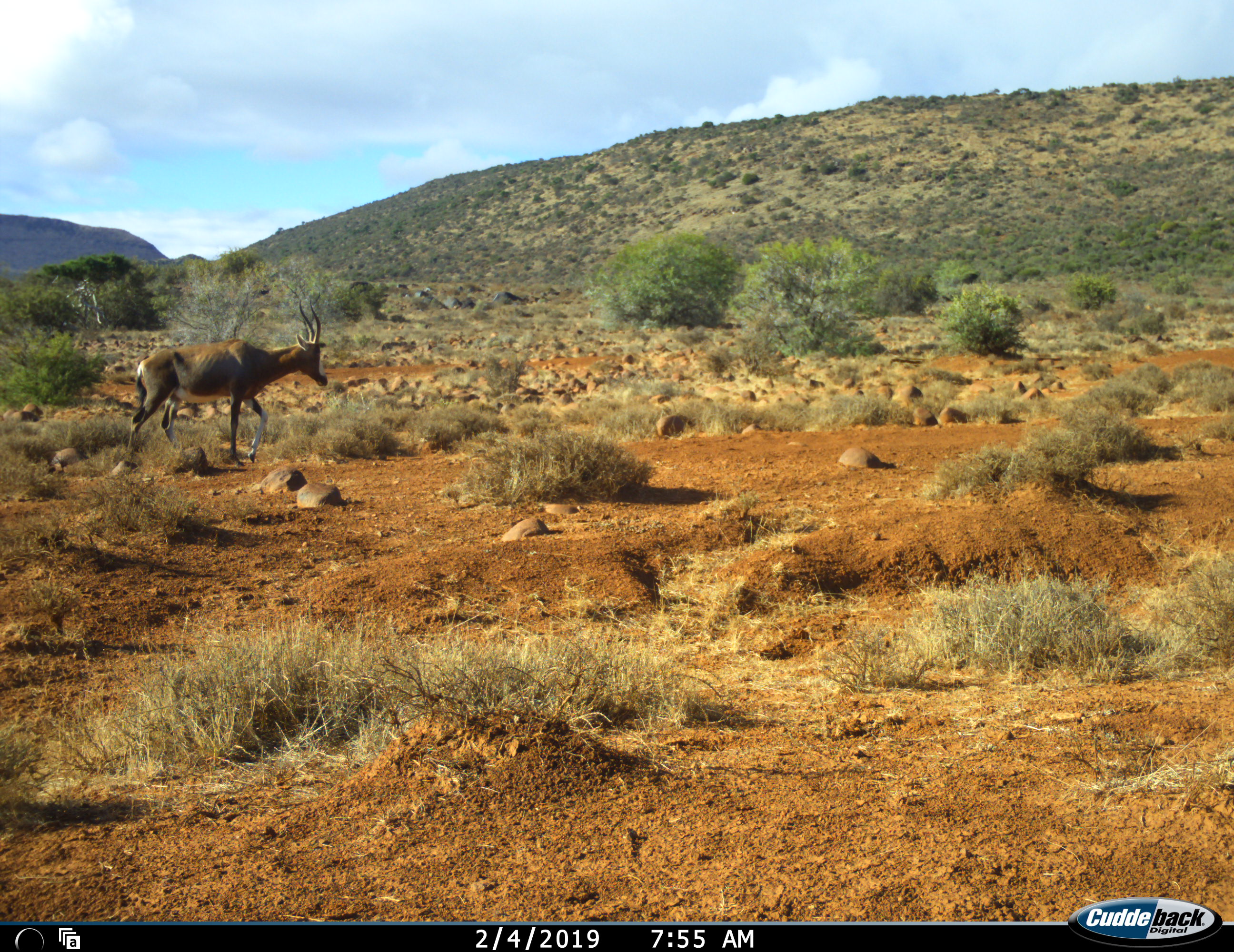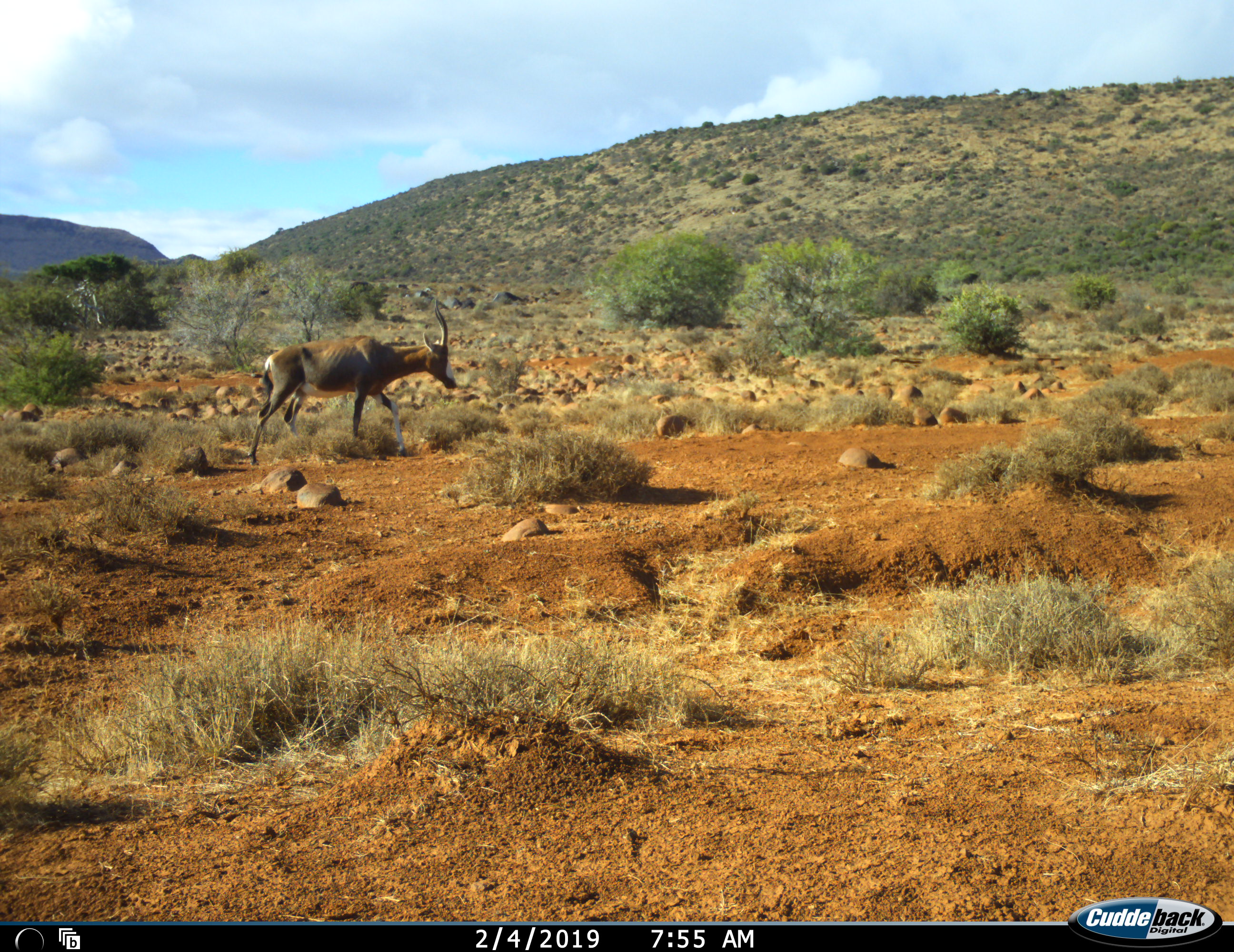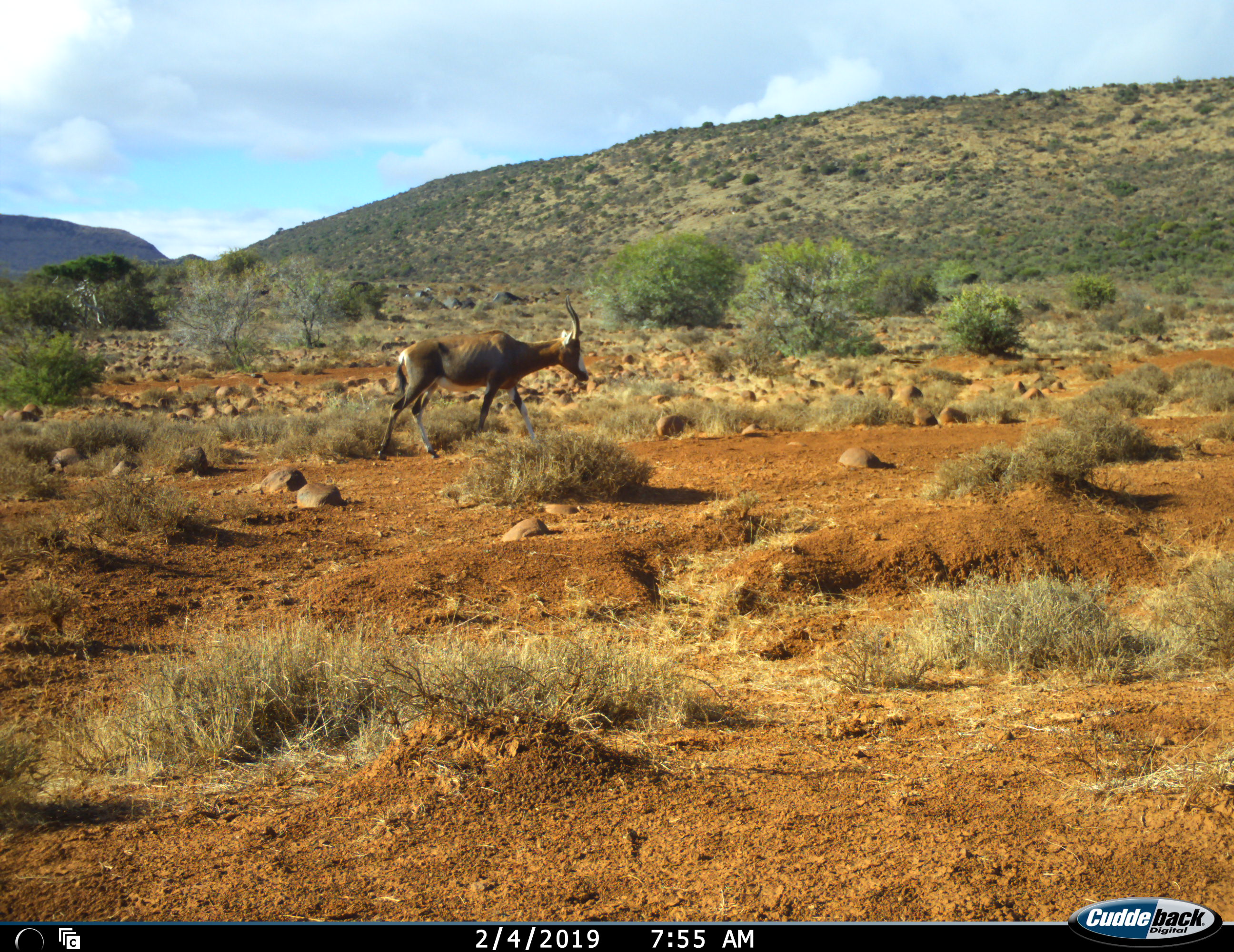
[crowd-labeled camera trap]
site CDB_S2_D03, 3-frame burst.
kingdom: Animalia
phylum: Chordata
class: Mammalia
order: Artiodactyla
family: Bovidae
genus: Damaliscus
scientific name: Damaliscus pygargus phillipsi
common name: blesbok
Blesbok (Damaliscus pygargus phillipsi), count 1. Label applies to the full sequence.